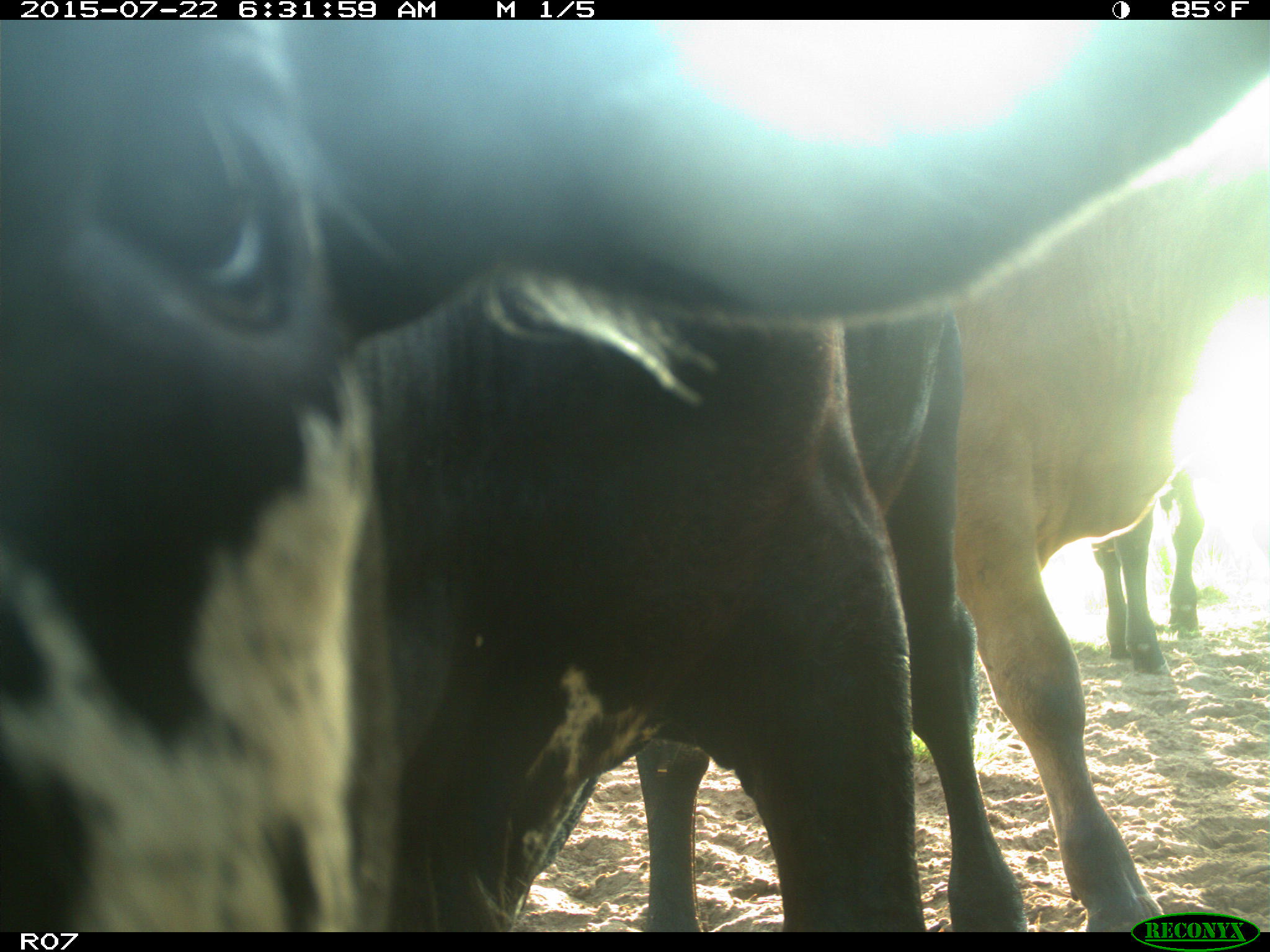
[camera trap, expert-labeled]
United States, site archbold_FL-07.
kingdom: Animalia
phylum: Chordata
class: Mammalia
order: Artiodactyla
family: Bovidae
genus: Bos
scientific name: Bos taurus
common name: domestic cow